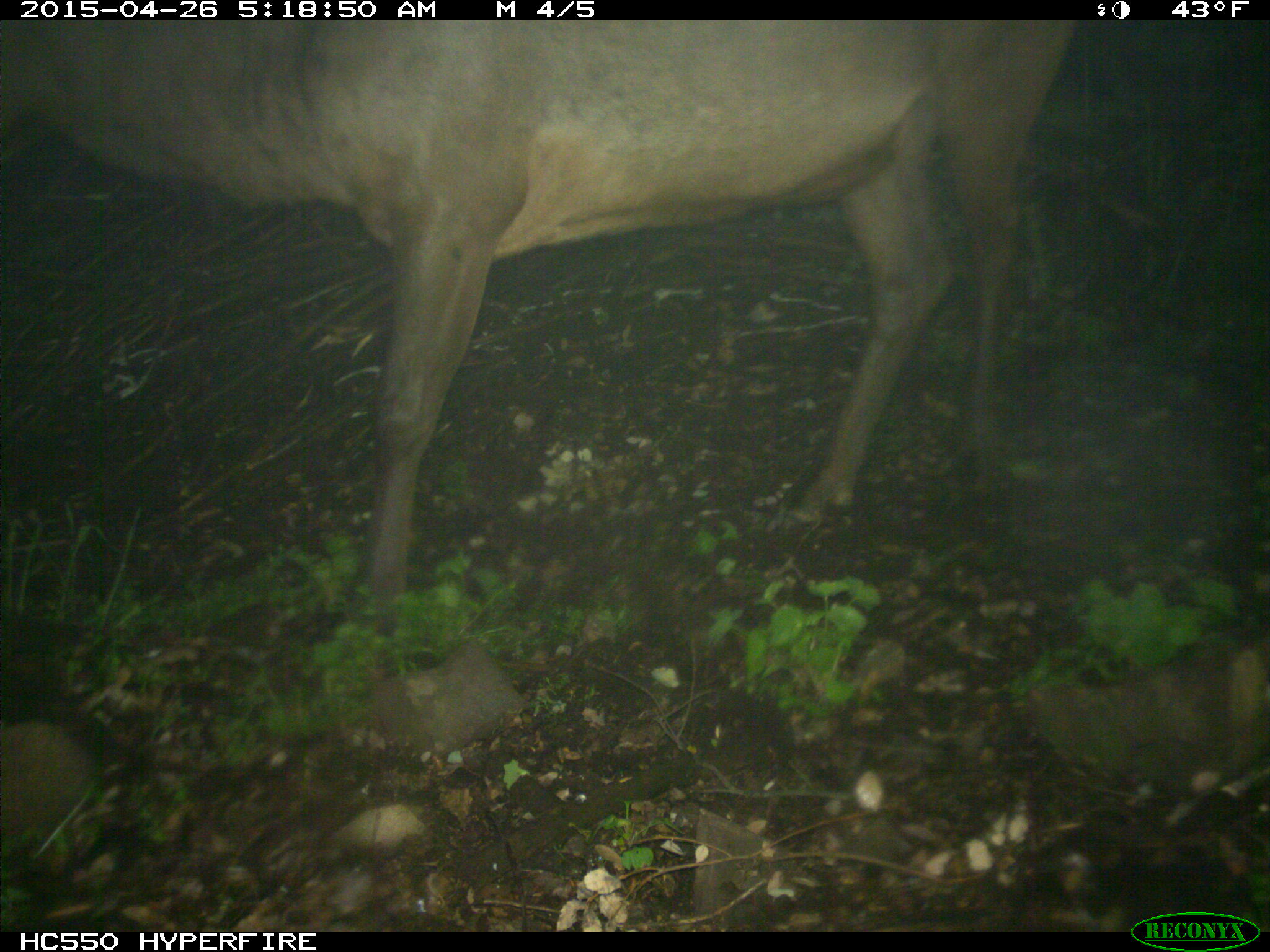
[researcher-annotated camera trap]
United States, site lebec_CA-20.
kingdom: Animalia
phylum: Chordata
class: Mammalia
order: Artiodactyla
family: Cervidae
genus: Cervus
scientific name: Cervus canadensis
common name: elk